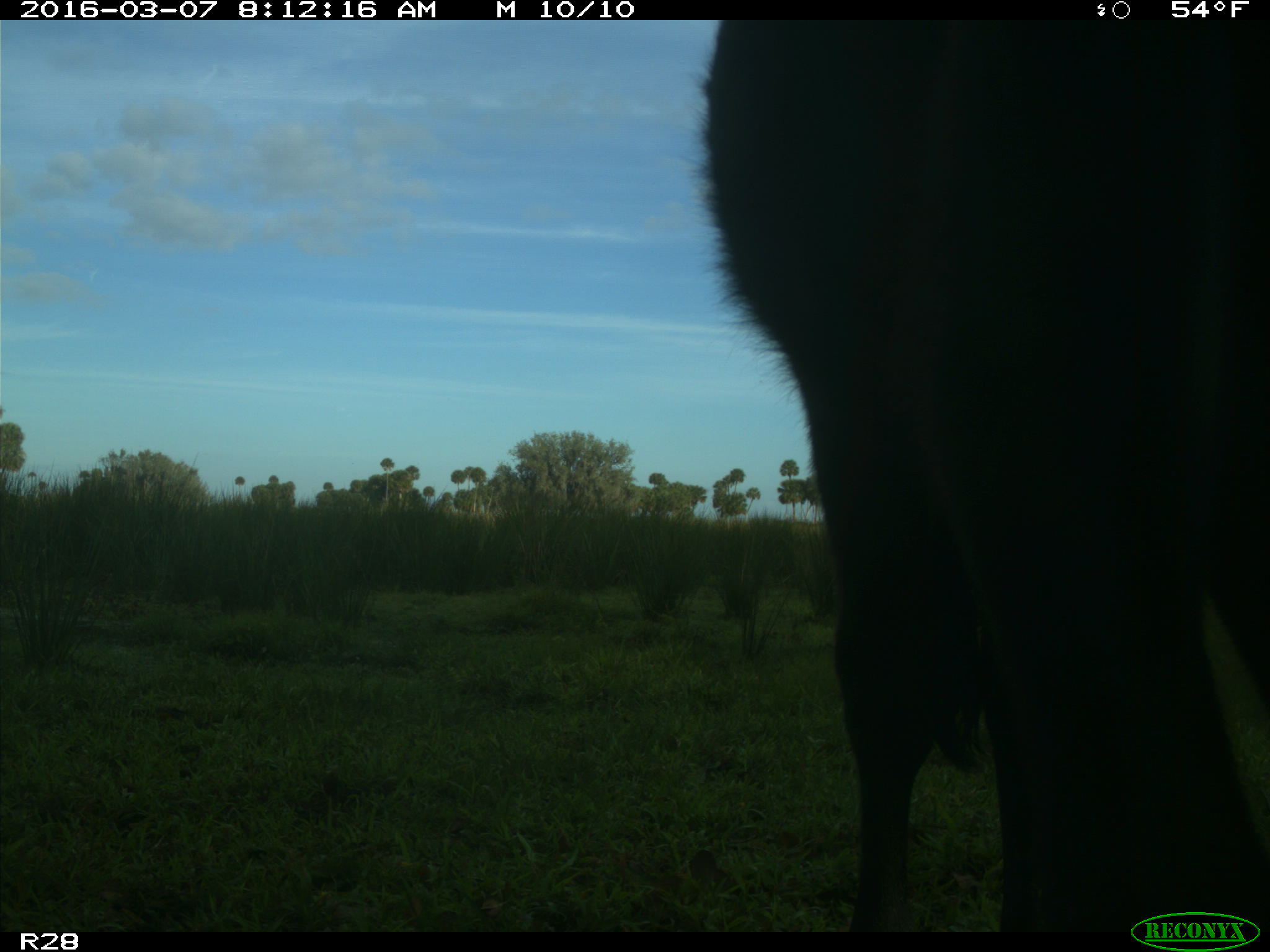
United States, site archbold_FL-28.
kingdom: Animalia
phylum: Chordata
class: Mammalia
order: Artiodactyla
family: Bovidae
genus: Bos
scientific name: Bos taurus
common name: domestic cow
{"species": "Bos taurus (domestic cow)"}